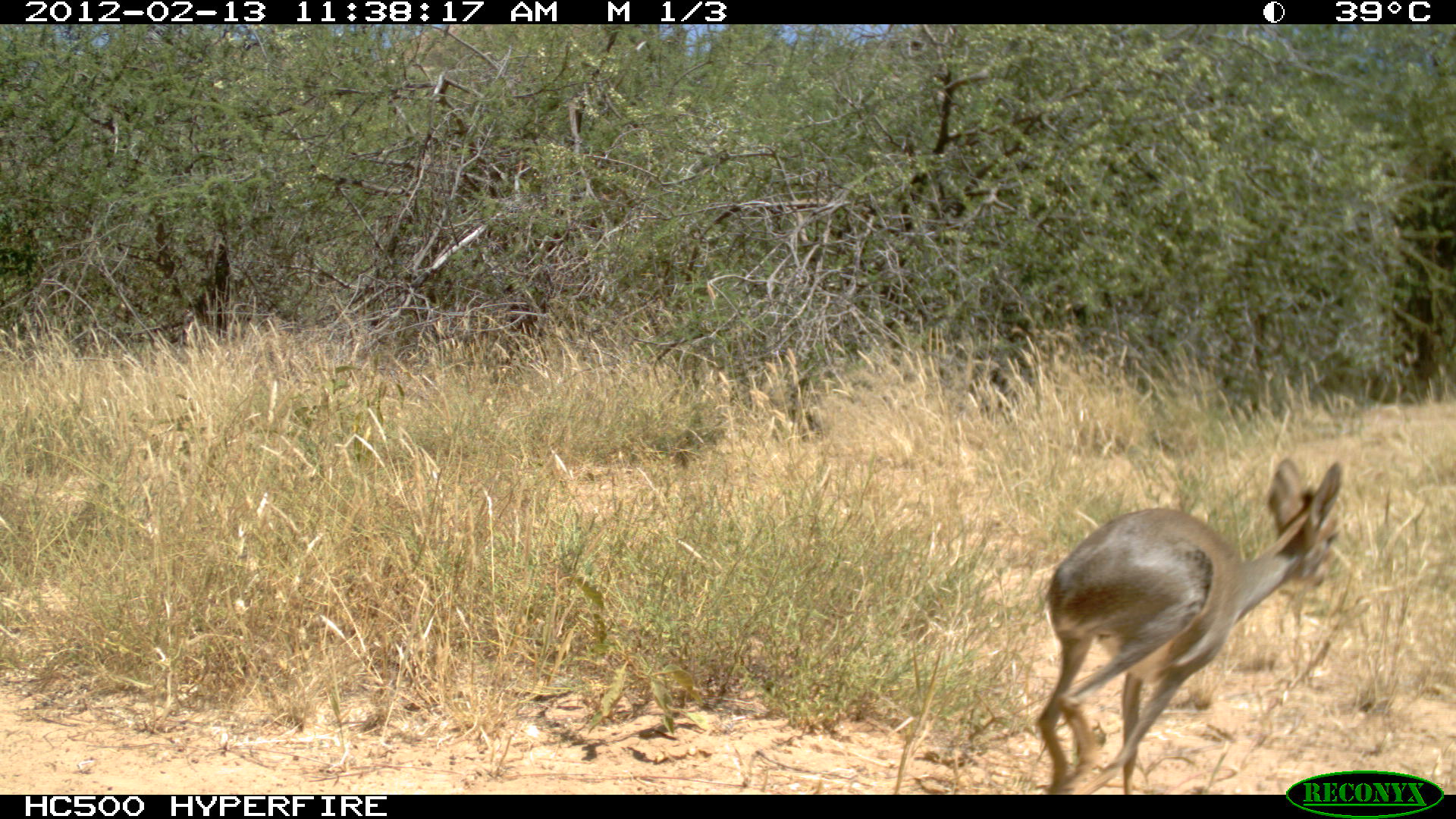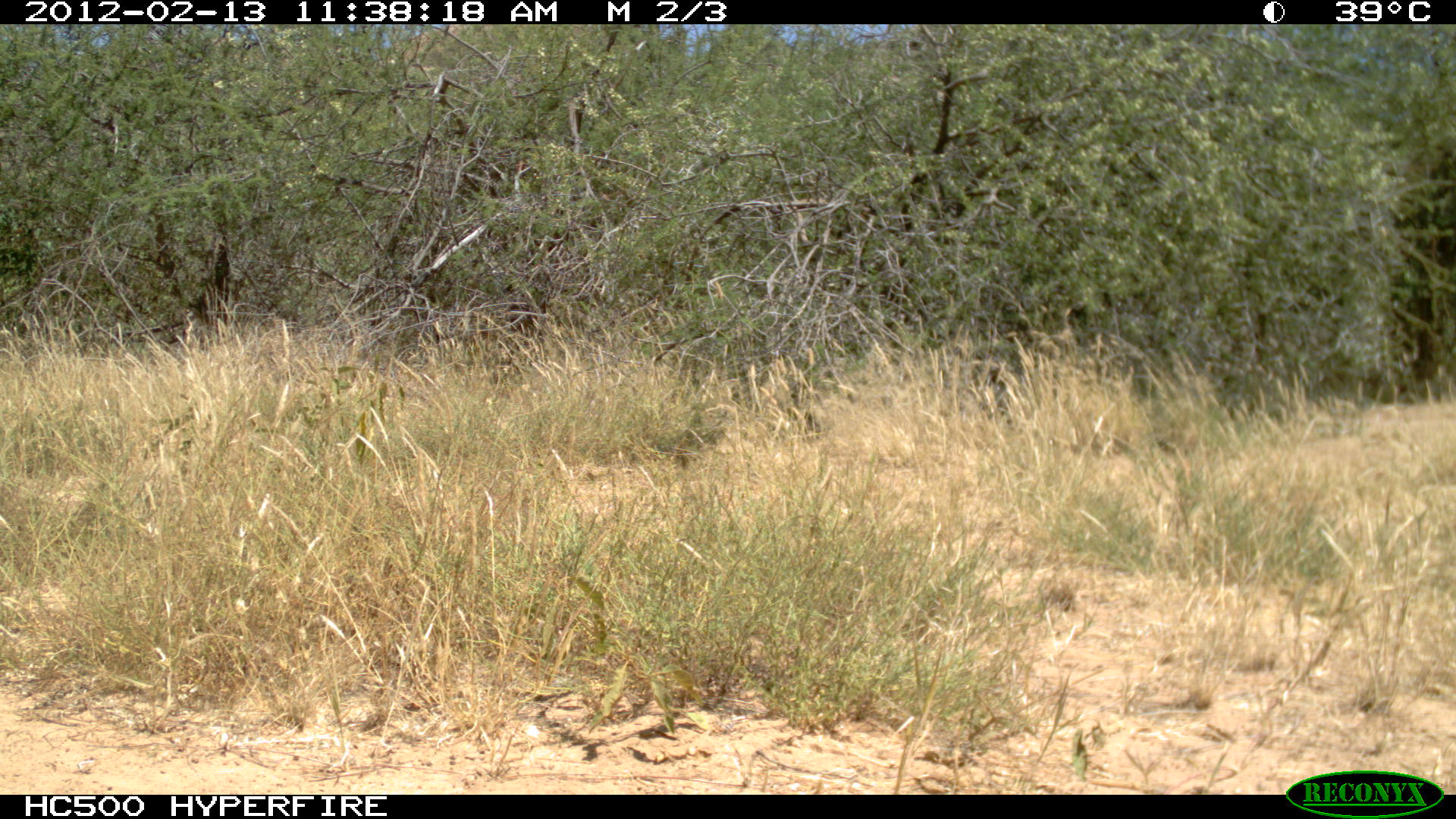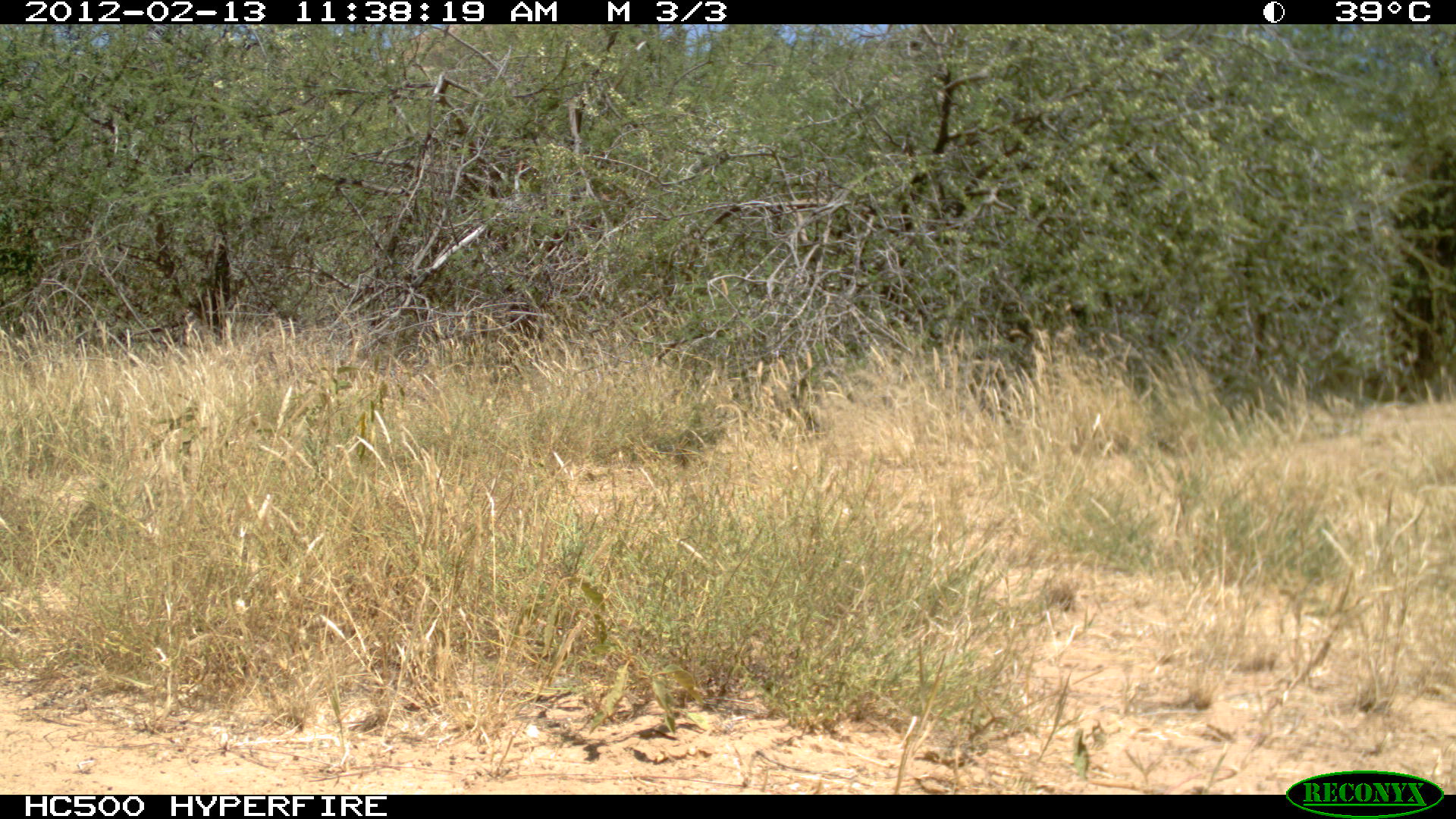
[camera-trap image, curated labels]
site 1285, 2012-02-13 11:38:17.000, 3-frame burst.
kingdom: Animalia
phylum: Chordata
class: Mammalia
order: Artiodactyla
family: Bovidae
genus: Madoqua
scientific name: Madoqua guentheri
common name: günther's dik-dik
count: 1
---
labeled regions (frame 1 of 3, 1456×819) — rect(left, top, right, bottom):
madoqua guentheri: rect(1035, 455, 1343, 794)